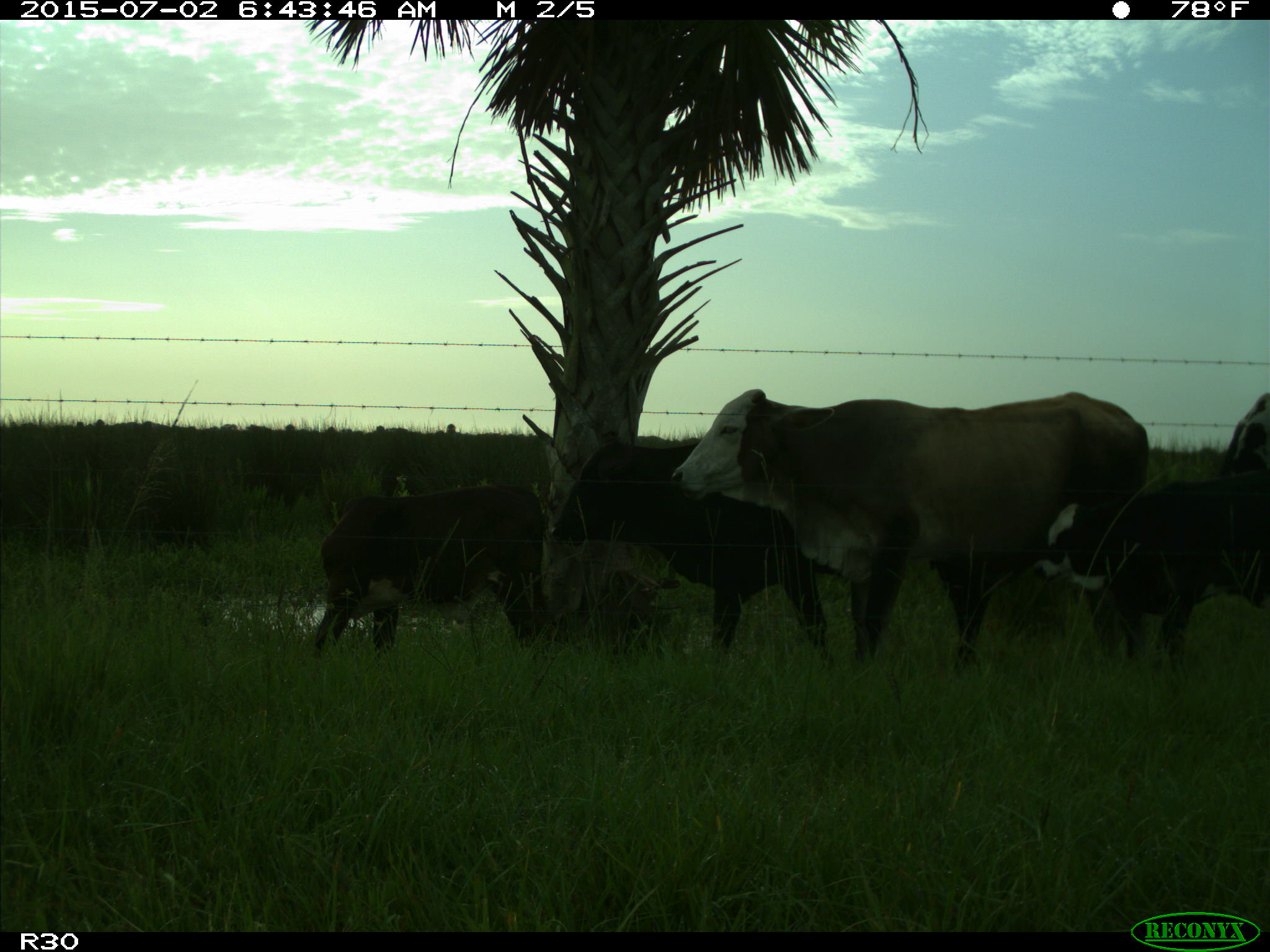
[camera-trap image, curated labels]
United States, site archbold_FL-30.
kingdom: Animalia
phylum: Chordata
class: Mammalia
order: Artiodactyla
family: Bovidae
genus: Bos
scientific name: Bos taurus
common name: domestic cow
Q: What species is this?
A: Bos taurus (domestic cow).